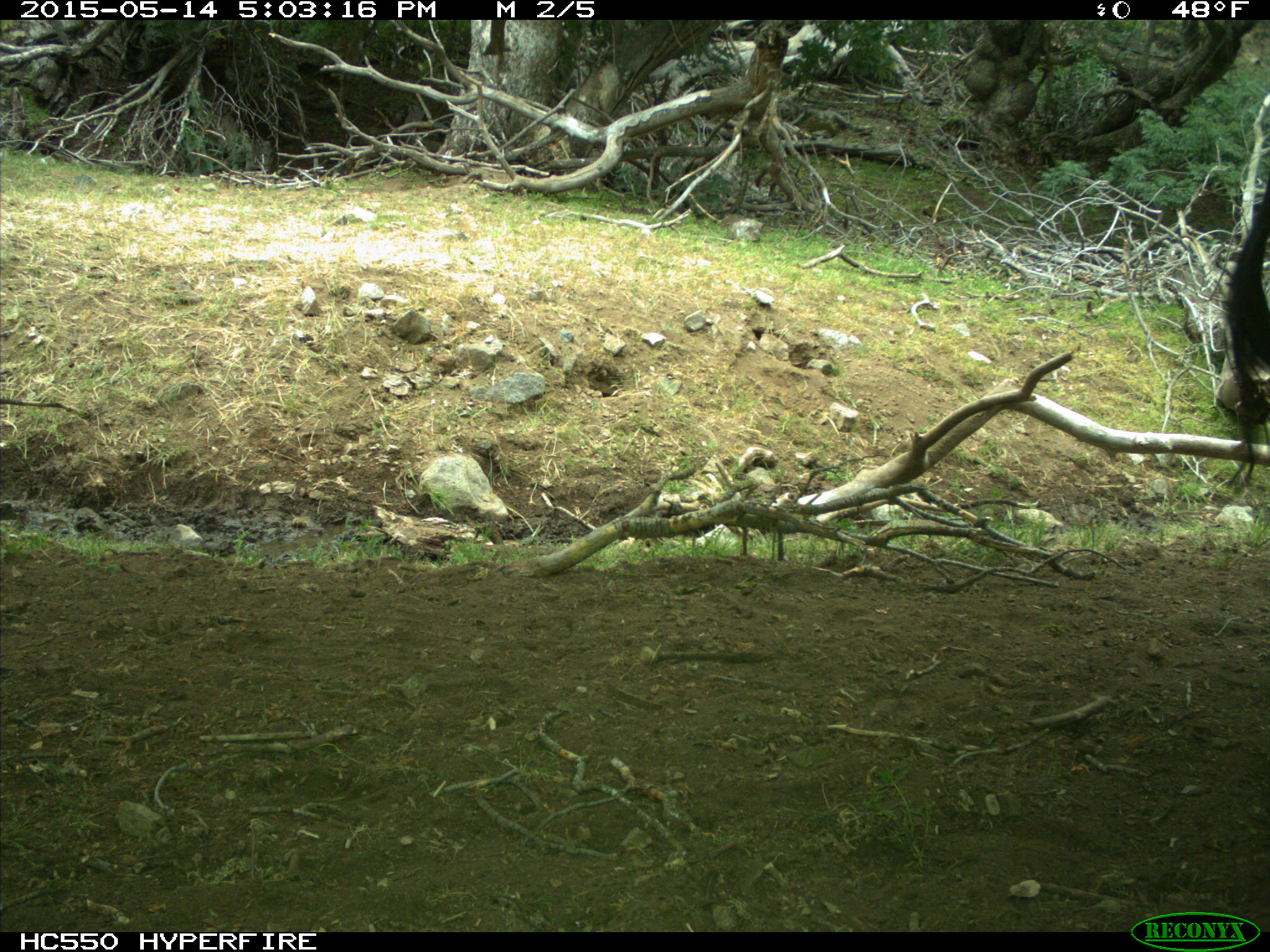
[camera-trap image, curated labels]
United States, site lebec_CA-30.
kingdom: Animalia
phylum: Chordata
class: Mammalia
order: Artiodactyla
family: Bovidae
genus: Bos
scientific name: Bos taurus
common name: domestic cow